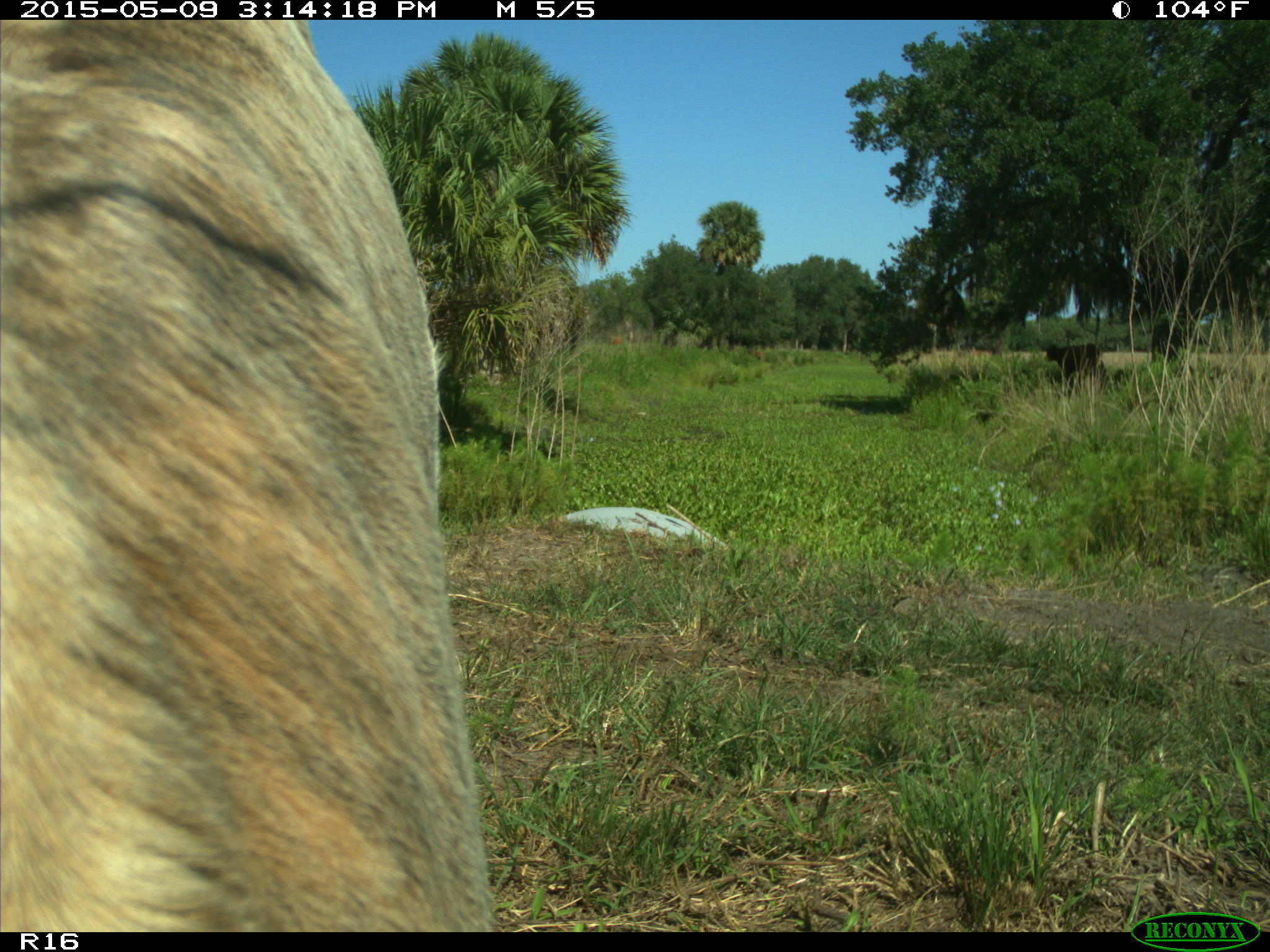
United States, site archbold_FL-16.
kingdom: Animalia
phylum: Chordata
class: Mammalia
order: Artiodactyla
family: Bovidae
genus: Bos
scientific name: Bos taurus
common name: domestic cow